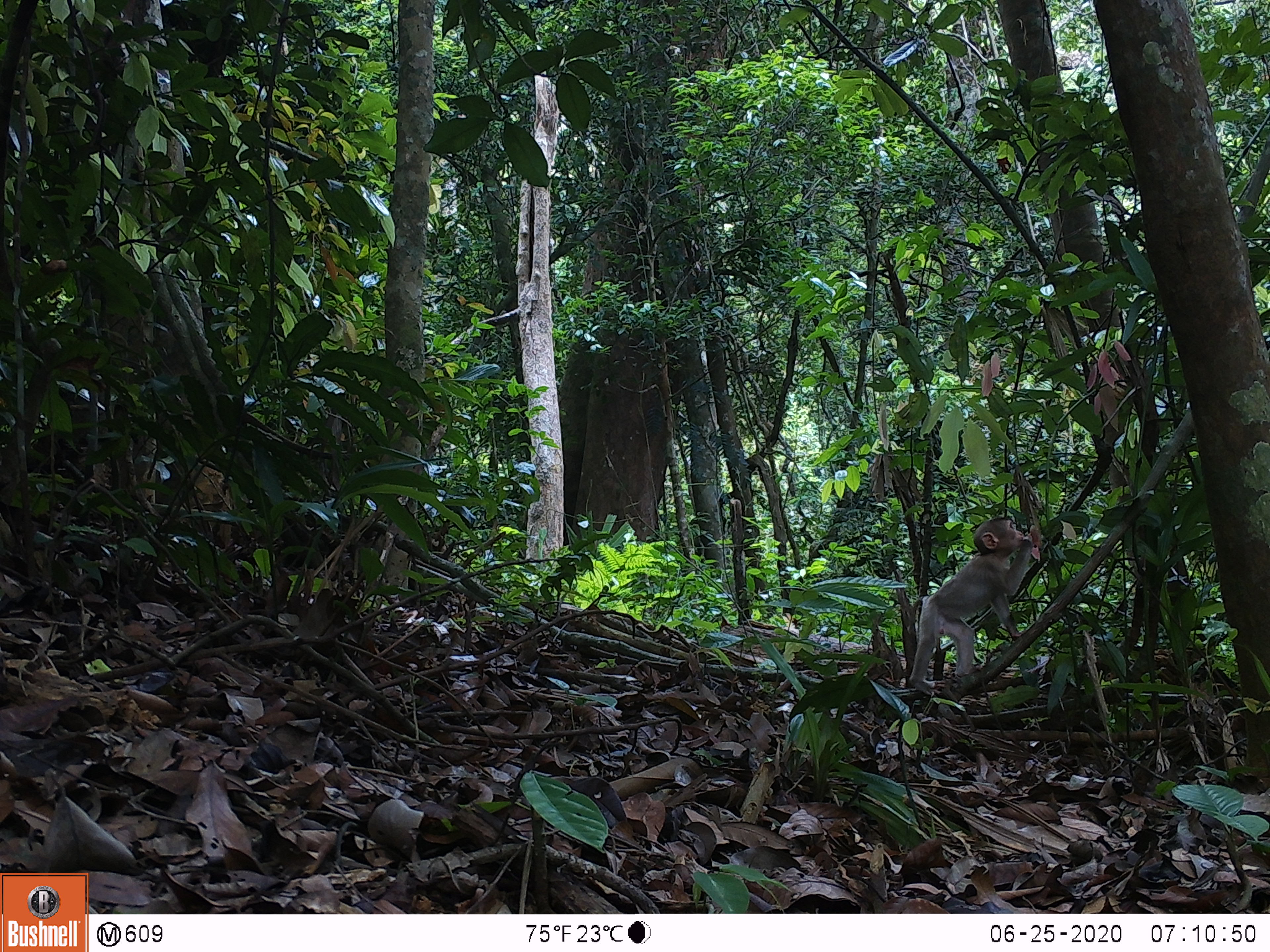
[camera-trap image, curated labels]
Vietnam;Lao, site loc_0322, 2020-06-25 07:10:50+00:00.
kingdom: Animalia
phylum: Chordata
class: Mammalia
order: Primates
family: Cercopithecidae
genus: Macaca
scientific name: Macaca nemestrina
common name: pig-tailed macaque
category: pig tailed macaque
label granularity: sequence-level